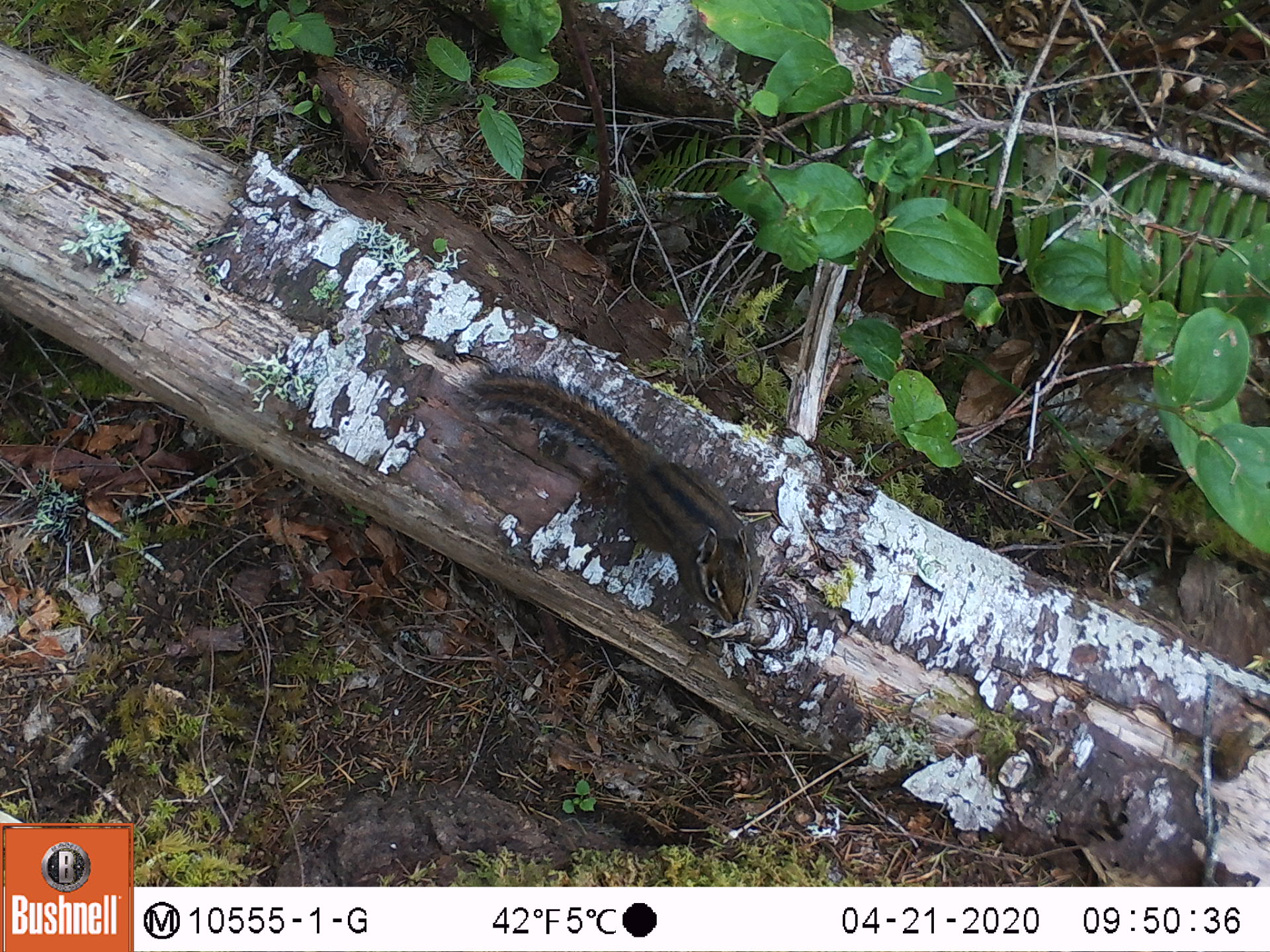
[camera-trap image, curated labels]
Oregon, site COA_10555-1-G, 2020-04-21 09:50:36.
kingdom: Animalia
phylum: Chordata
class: Mammalia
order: Rodentia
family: Sciuridae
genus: Neotamias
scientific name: Neotamias townsendii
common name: townsend's chipmunk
Townsend's chipmunk (Neotamias townsendii).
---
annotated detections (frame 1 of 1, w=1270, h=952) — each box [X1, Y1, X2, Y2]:
townsend's chipmunk: [453, 361, 771, 629]